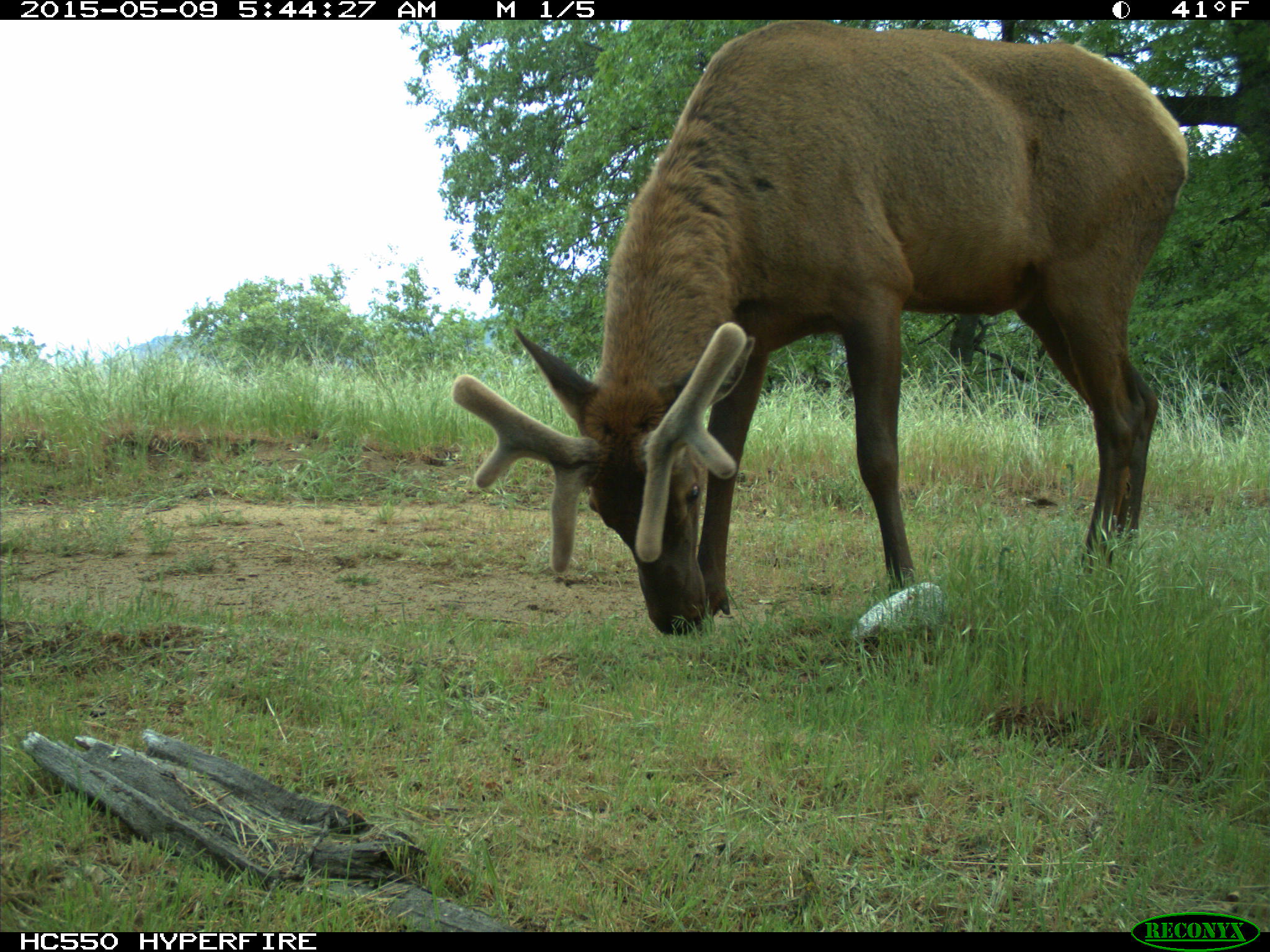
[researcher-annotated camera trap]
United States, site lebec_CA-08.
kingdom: Animalia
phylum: Chordata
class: Mammalia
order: Artiodactyla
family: Cervidae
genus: Cervus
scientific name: Cervus canadensis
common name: elk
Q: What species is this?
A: Cervus canadensis (elk).